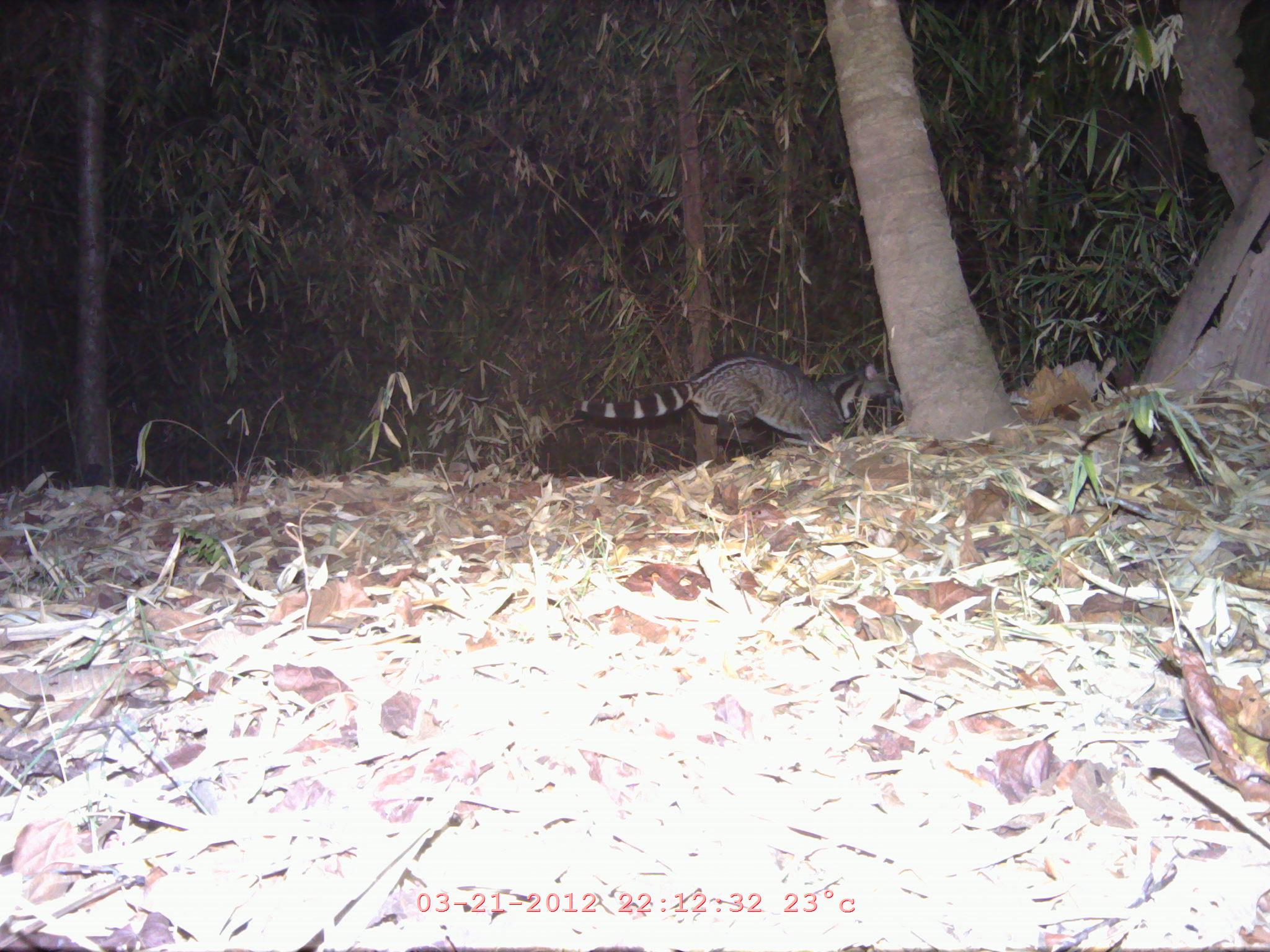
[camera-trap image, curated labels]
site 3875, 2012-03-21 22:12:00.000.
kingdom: Animalia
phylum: Chordata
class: Mammalia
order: Carnivora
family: Viverridae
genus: Viverra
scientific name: Viverra zibetha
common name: large indian civet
Viverra zibetha (large indian civet), count 1.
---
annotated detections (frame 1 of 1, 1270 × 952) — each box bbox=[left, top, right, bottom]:
viverra zibetha: bbox=[568, 350, 906, 445]